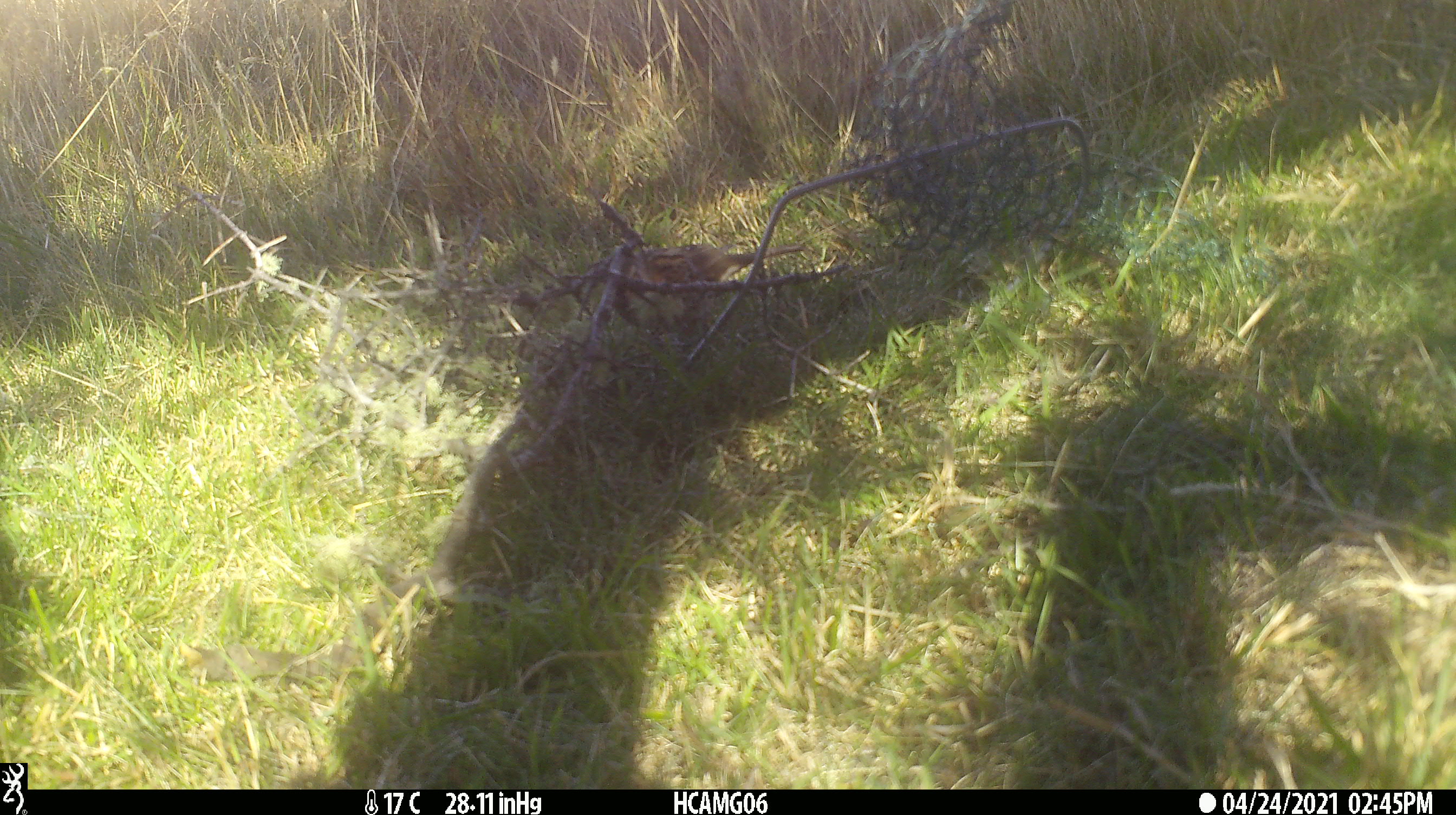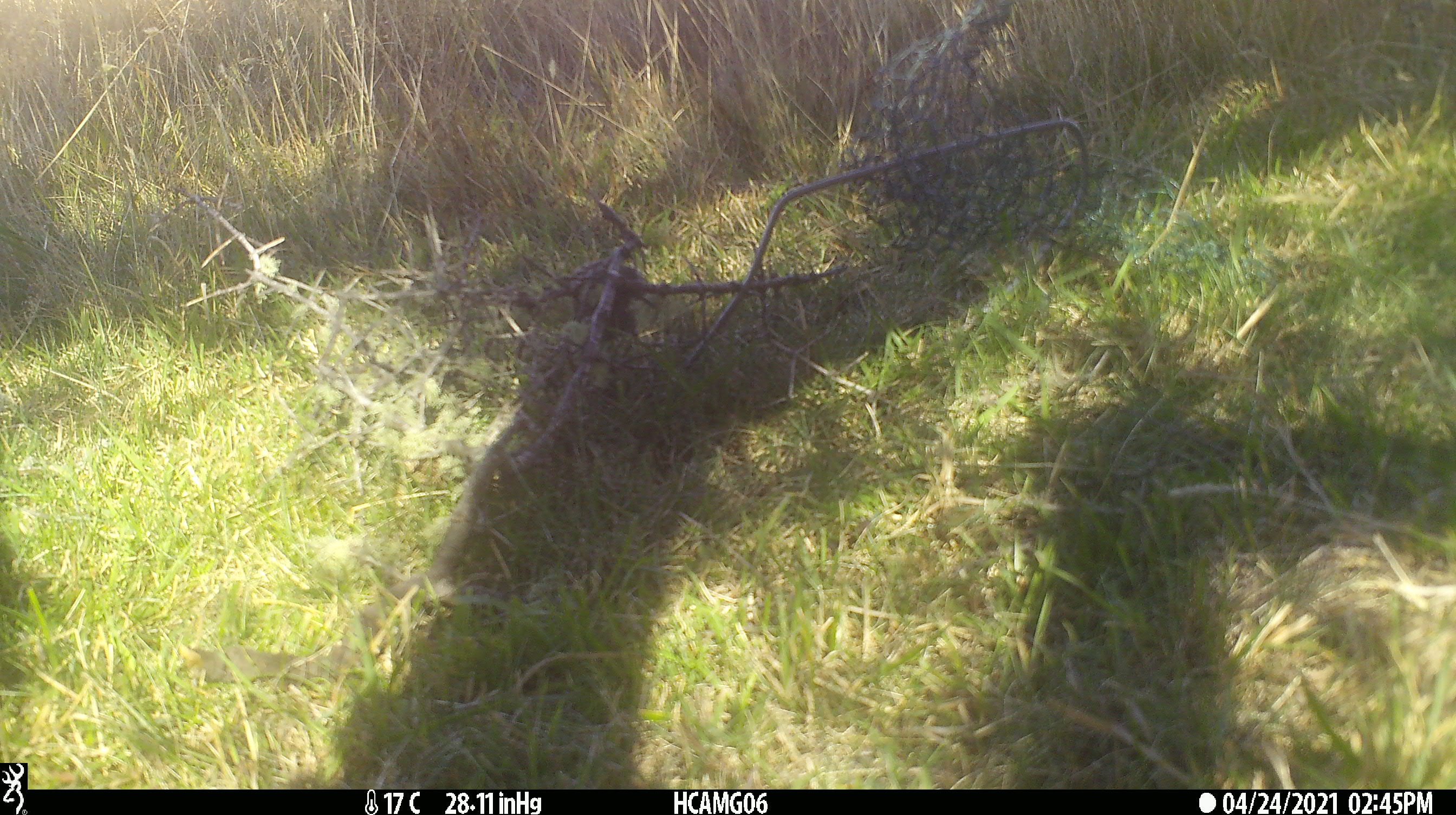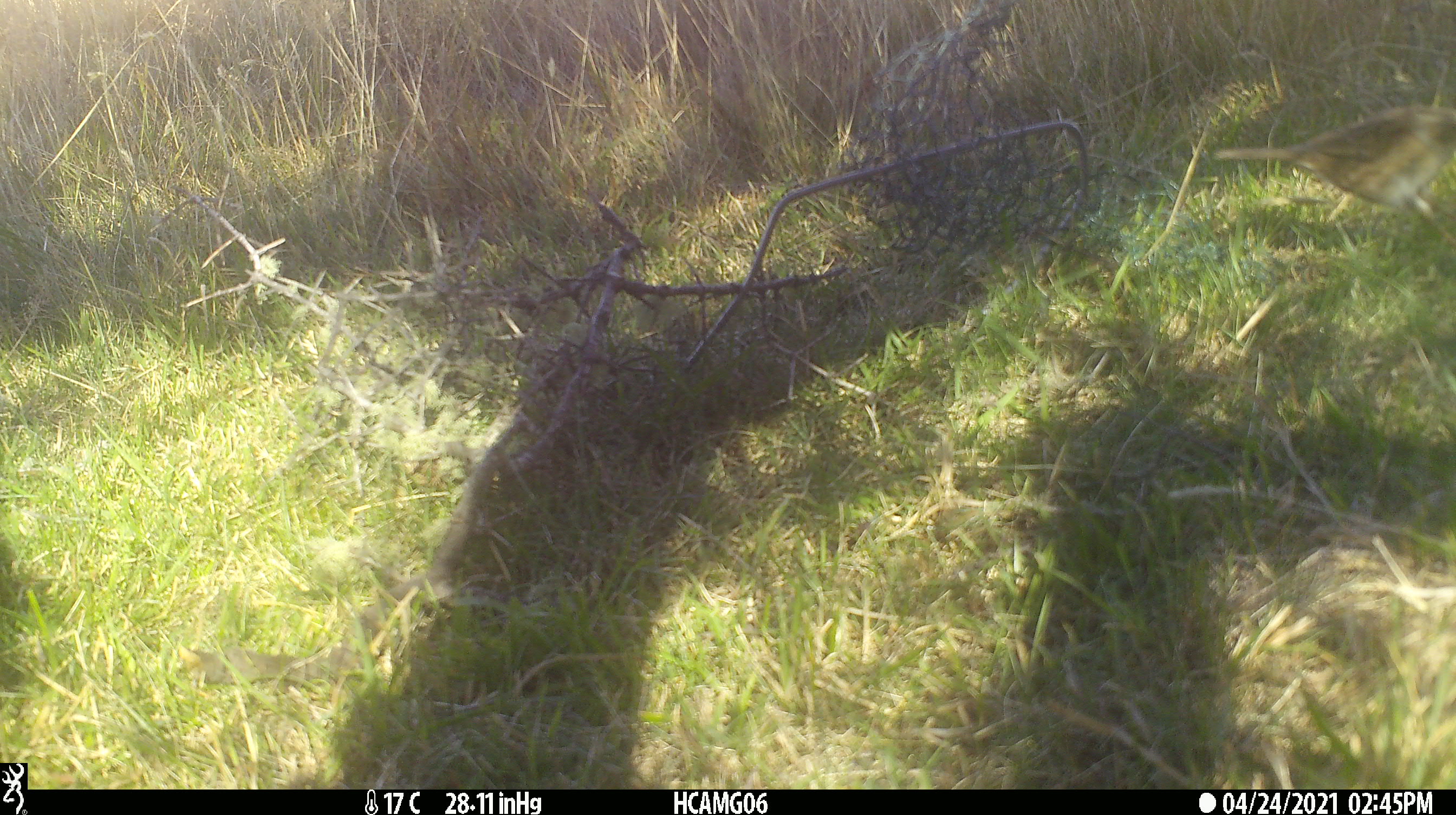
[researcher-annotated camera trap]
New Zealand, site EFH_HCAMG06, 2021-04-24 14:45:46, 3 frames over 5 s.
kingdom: Animalia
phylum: Chordata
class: Aves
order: Passeriformes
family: Prunellidae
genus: Prunella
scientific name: Prunella modularis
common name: dunnock